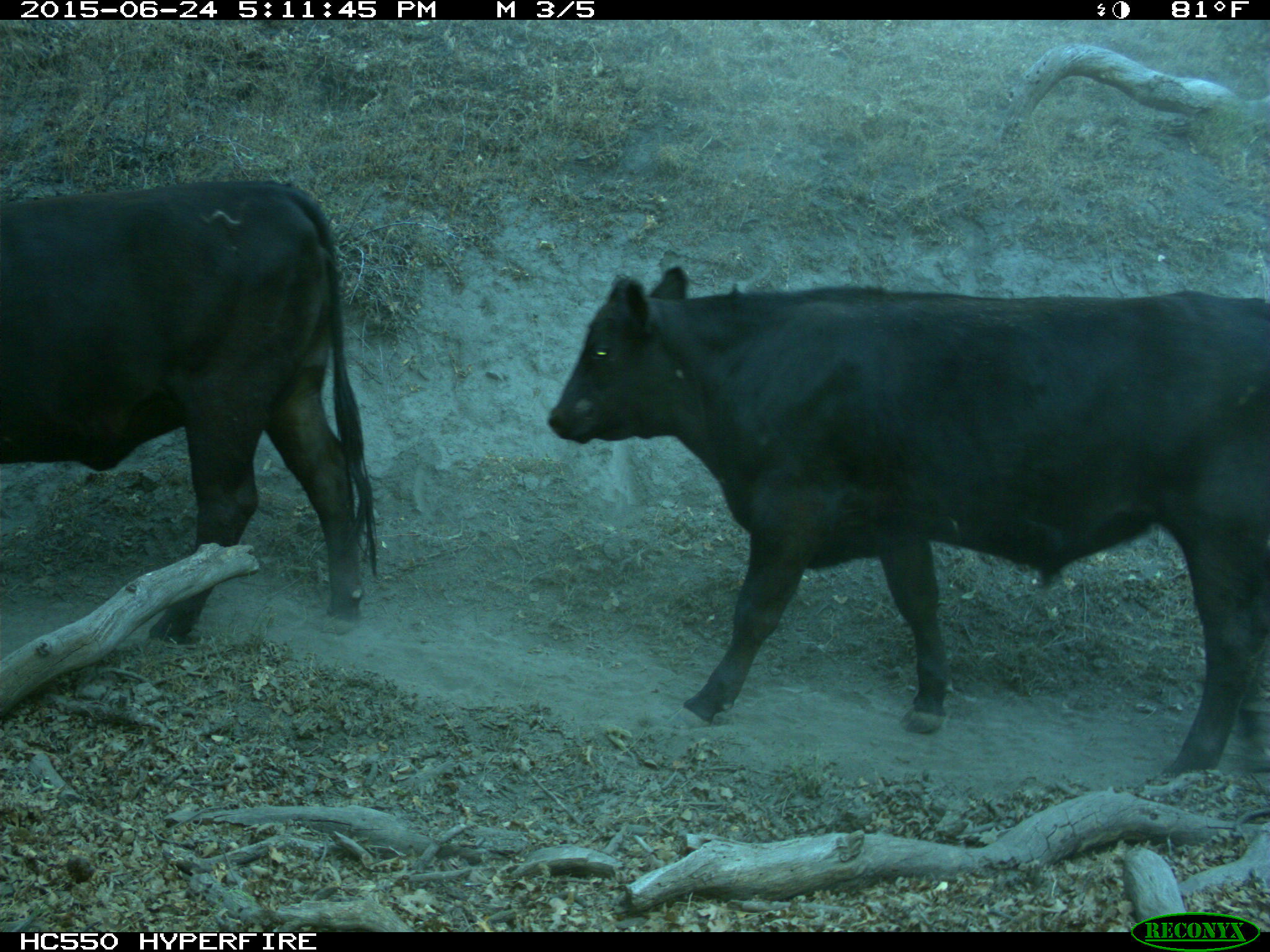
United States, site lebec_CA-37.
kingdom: Animalia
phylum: Chordata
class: Mammalia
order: Artiodactyla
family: Bovidae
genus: Bos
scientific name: Bos taurus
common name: domestic cow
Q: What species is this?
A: Bos taurus (domestic cow).